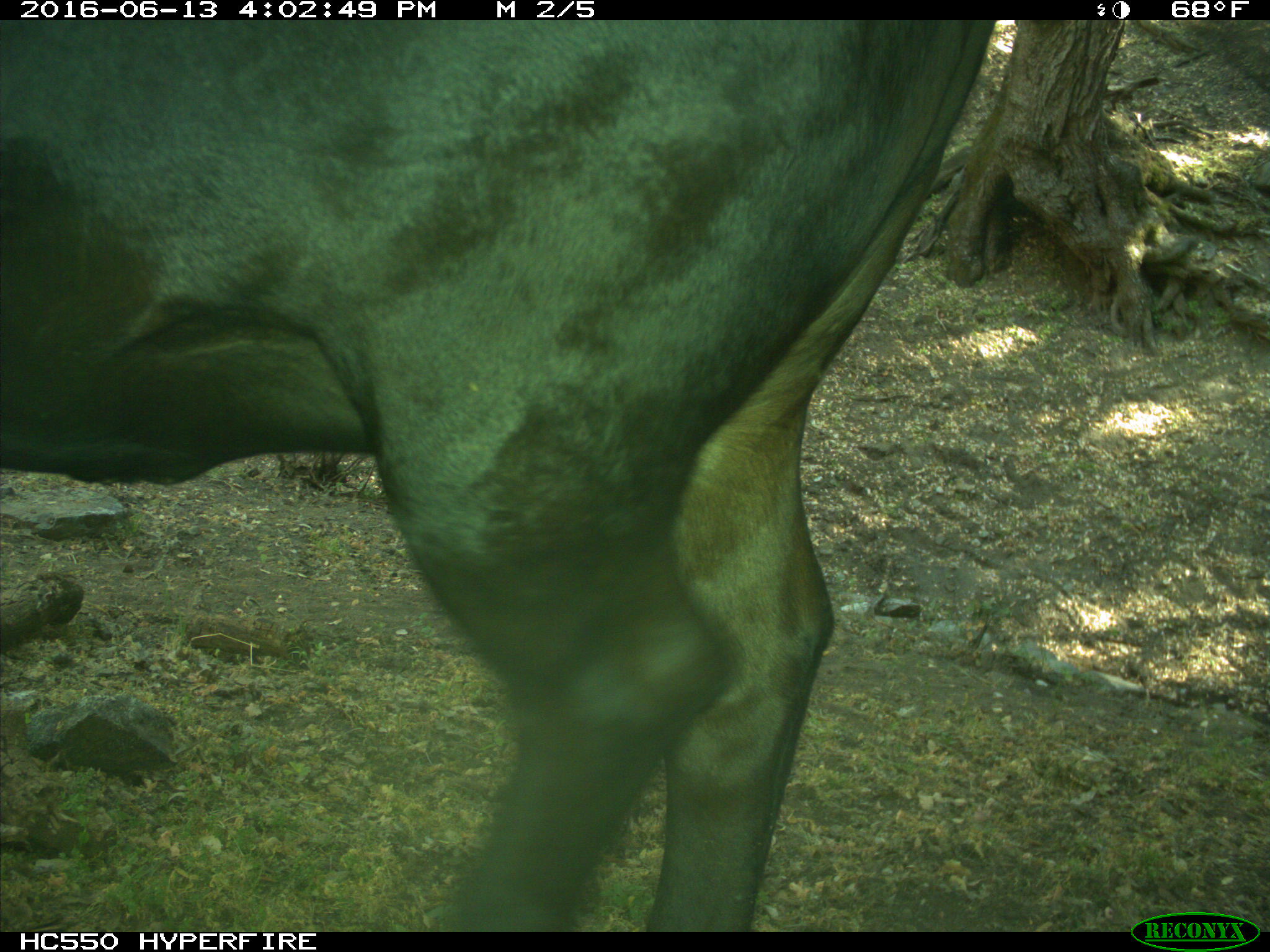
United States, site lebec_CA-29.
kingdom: Animalia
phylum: Chordata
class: Mammalia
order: Artiodactyla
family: Bovidae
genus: Bos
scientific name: Bos taurus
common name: domestic cow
Bos taurus (domestic cow).